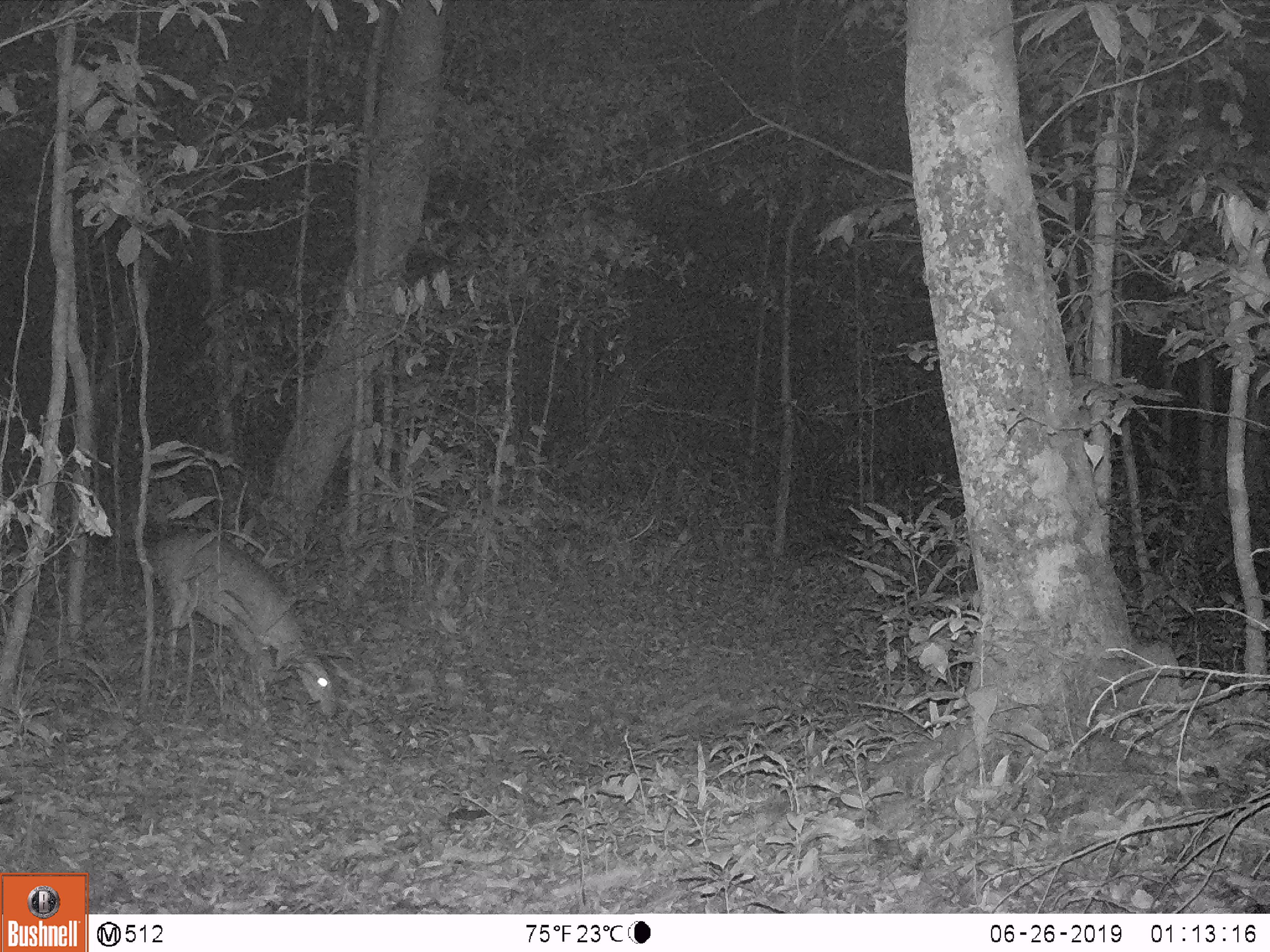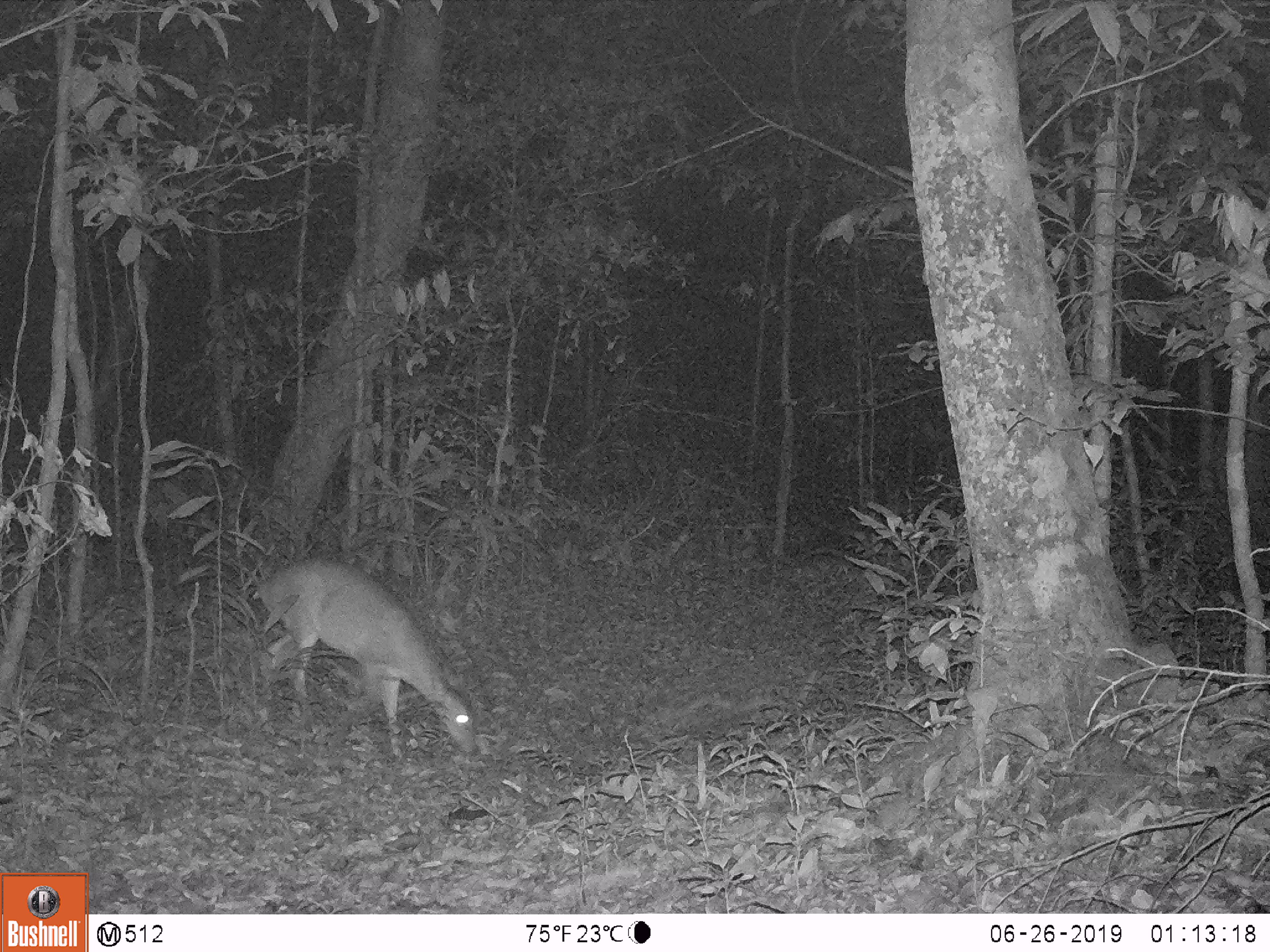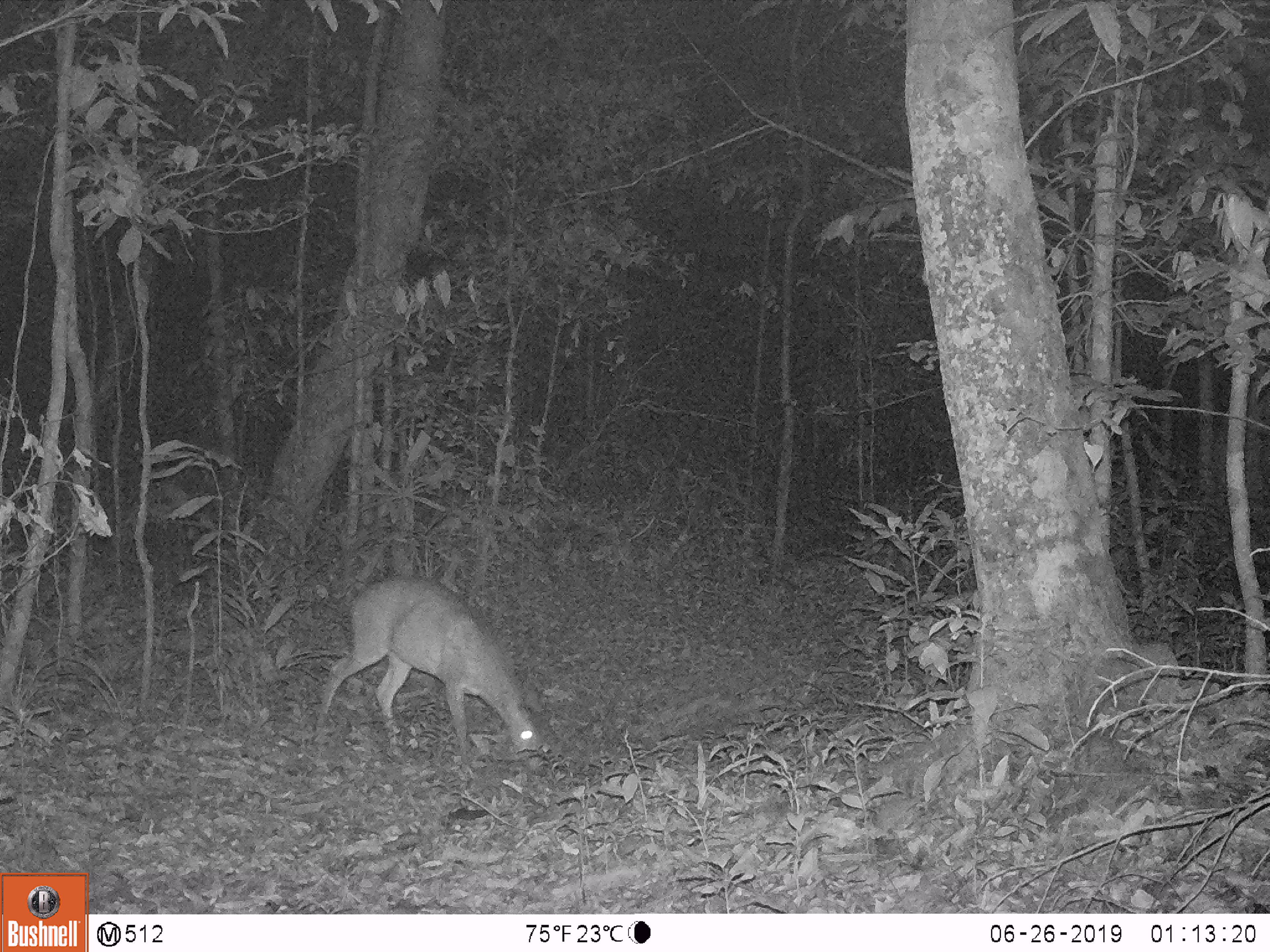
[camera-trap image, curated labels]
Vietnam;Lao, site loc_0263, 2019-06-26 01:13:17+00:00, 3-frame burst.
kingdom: Animalia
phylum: Chordata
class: Mammalia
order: Artiodactyla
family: Cervidae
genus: Muntiacus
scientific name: Muntiacus vuquangensis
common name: large-antlered muntjac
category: large antlered muntjac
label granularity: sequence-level